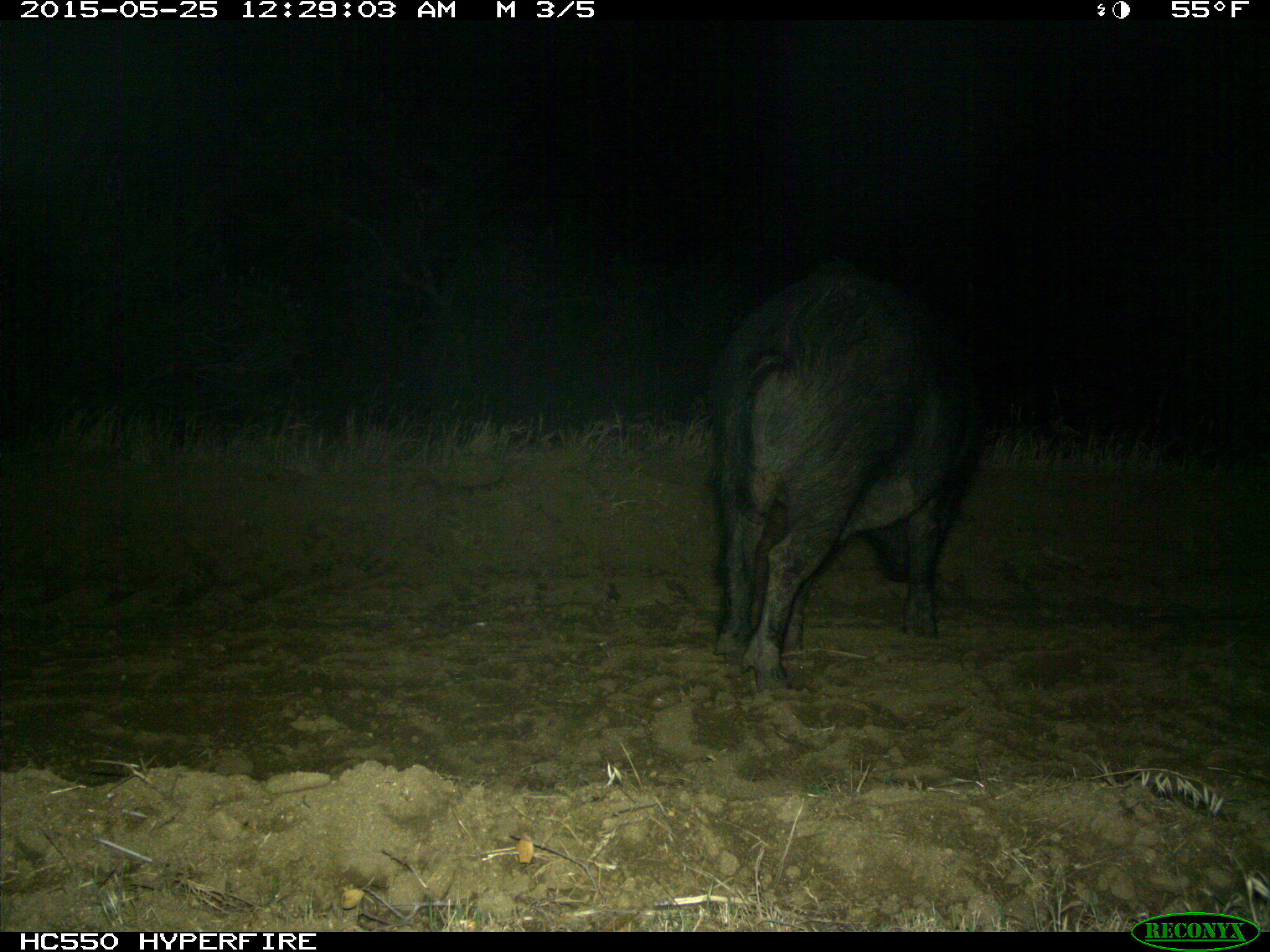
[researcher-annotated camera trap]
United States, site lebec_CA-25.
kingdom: Animalia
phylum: Chordata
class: Mammalia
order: Artiodactyla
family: Suidae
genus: Sus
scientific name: Sus scrofa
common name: wild boar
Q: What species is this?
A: Sus scrofa (wild boar).